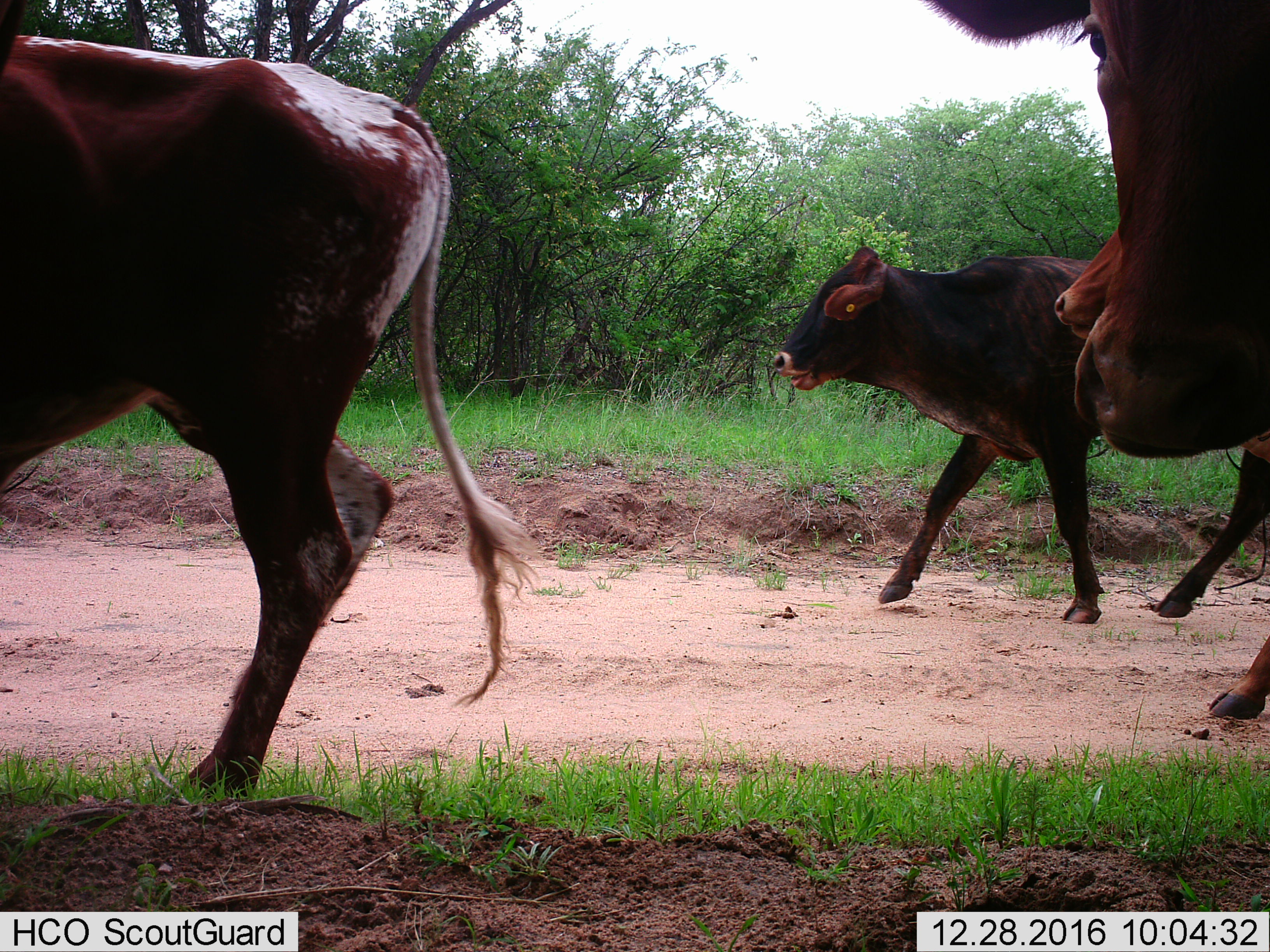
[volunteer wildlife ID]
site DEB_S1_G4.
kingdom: Animalia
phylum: Chordata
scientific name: Vertebrata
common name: domestic animal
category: domesticanimal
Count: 4.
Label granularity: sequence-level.